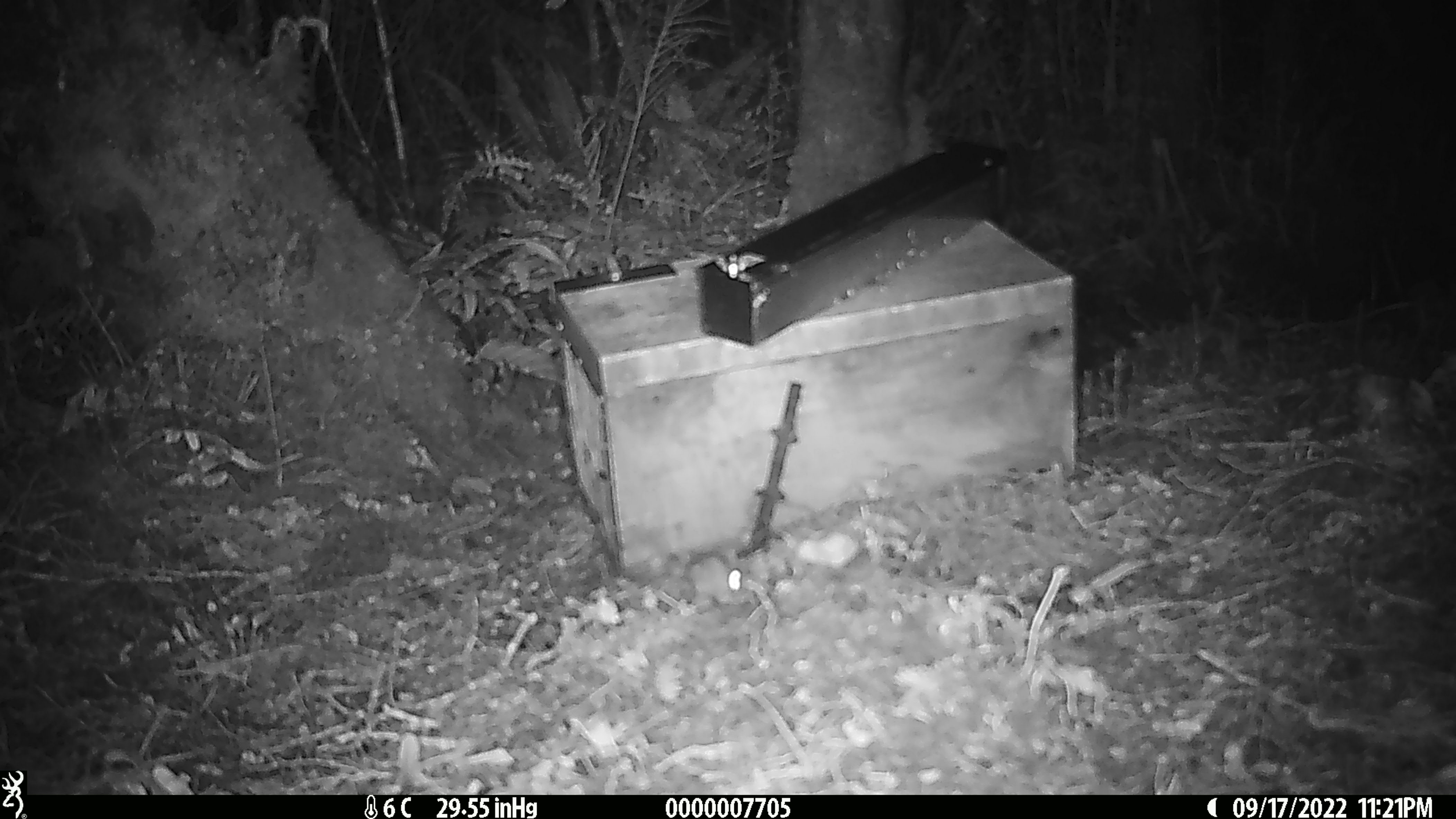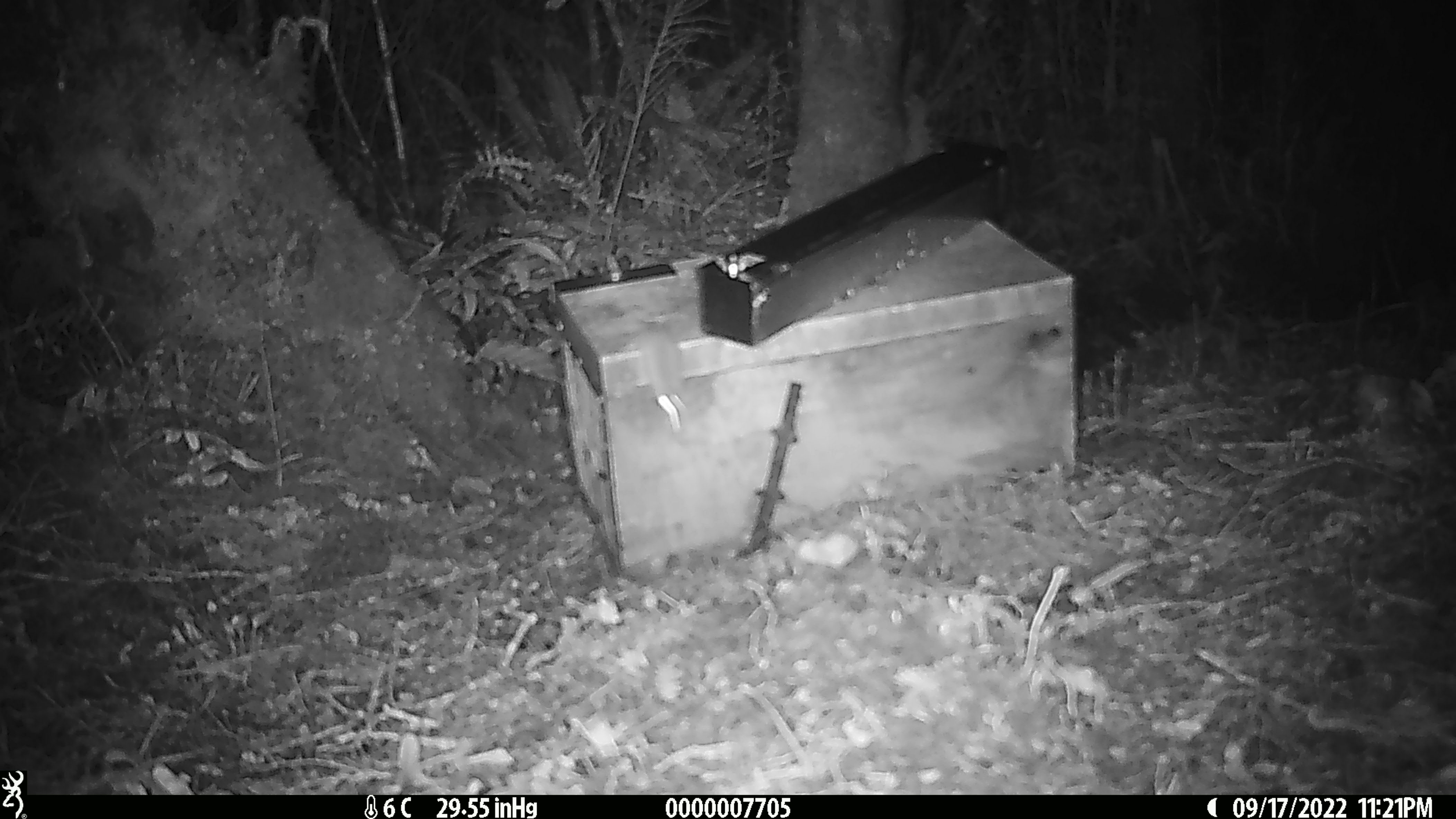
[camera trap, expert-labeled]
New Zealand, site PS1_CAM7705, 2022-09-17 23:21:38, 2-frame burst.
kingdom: Animalia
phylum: Chordata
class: Mammalia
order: Rodentia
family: Muridae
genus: Mus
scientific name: Mus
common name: mouse